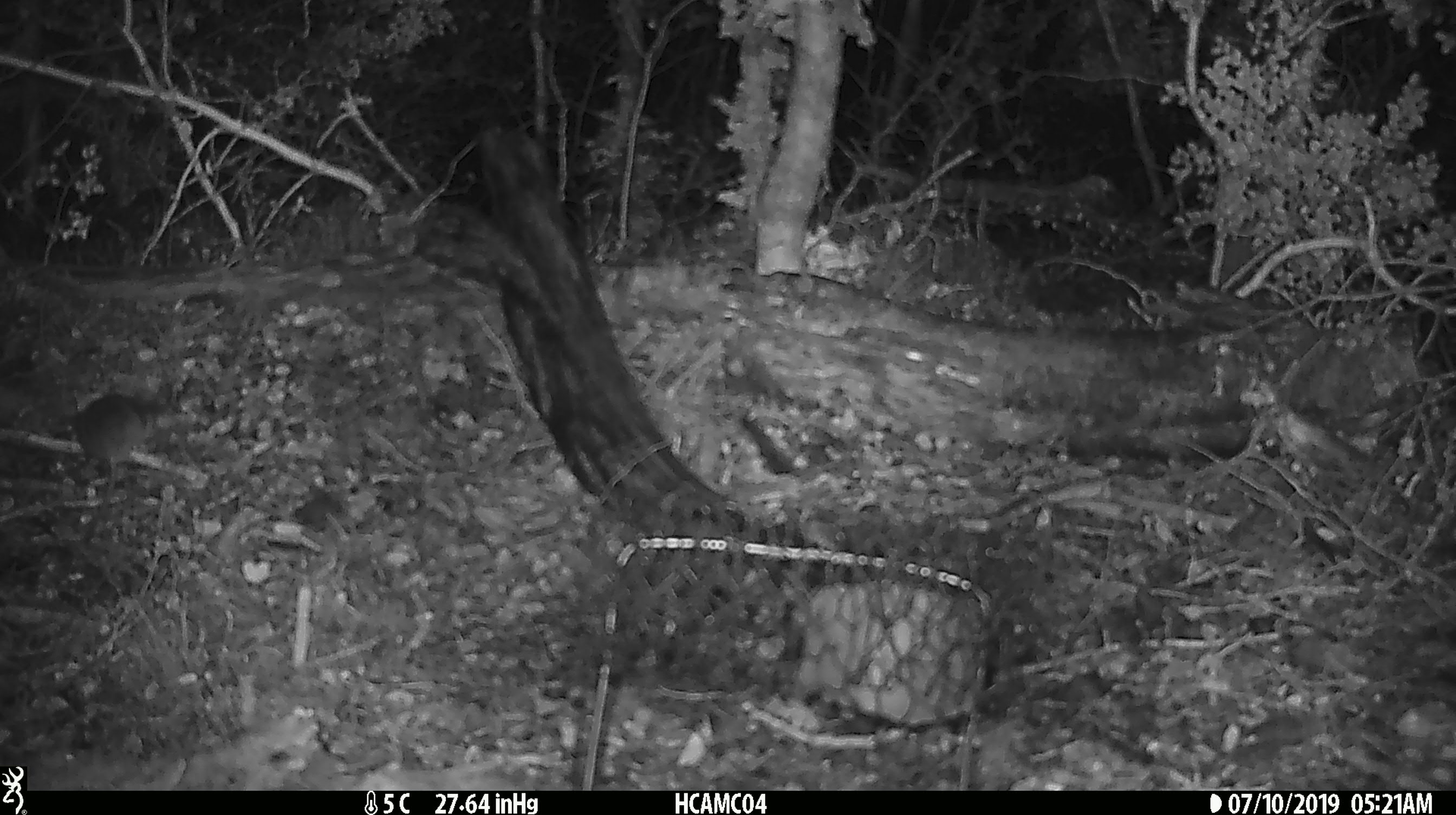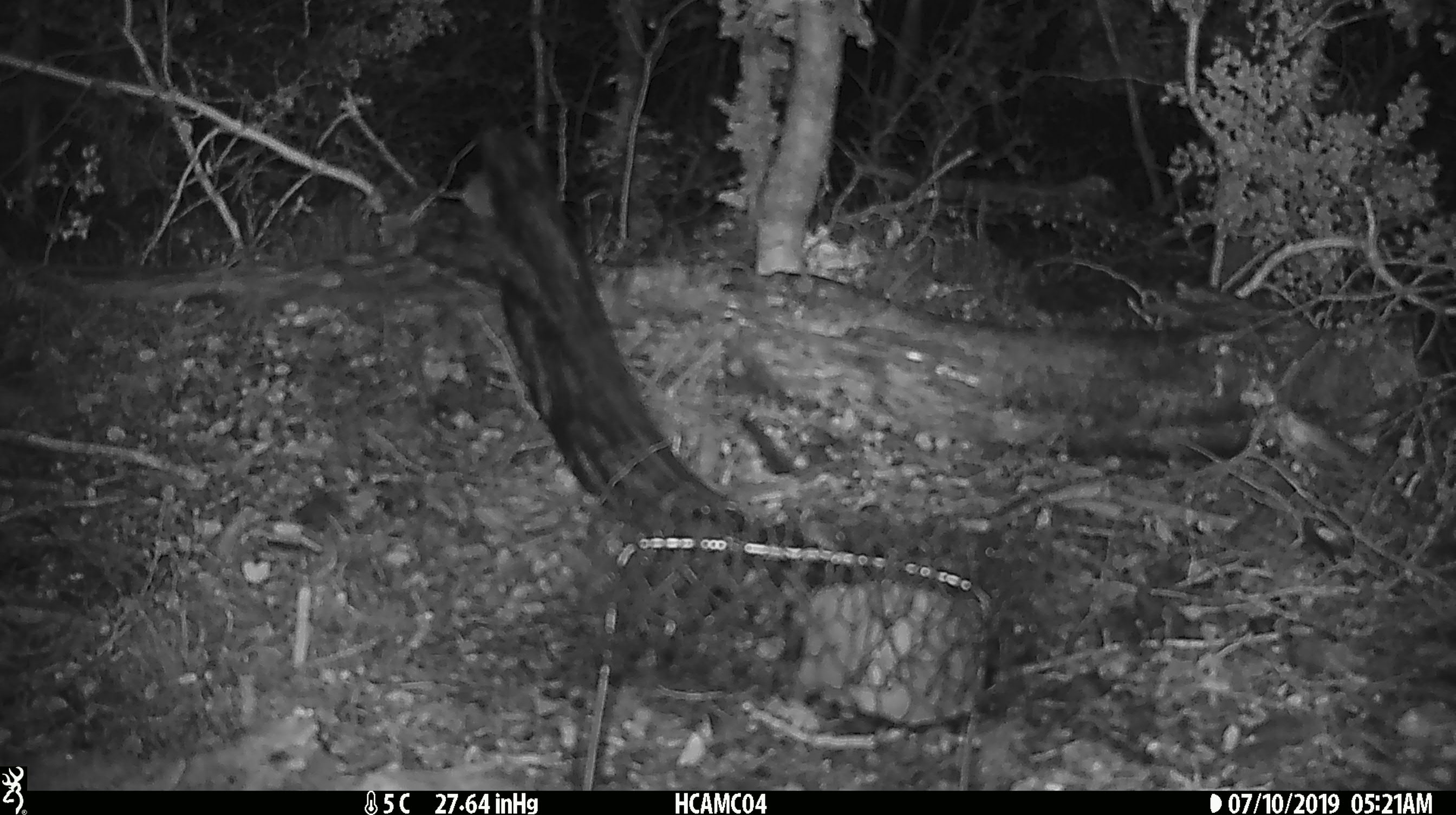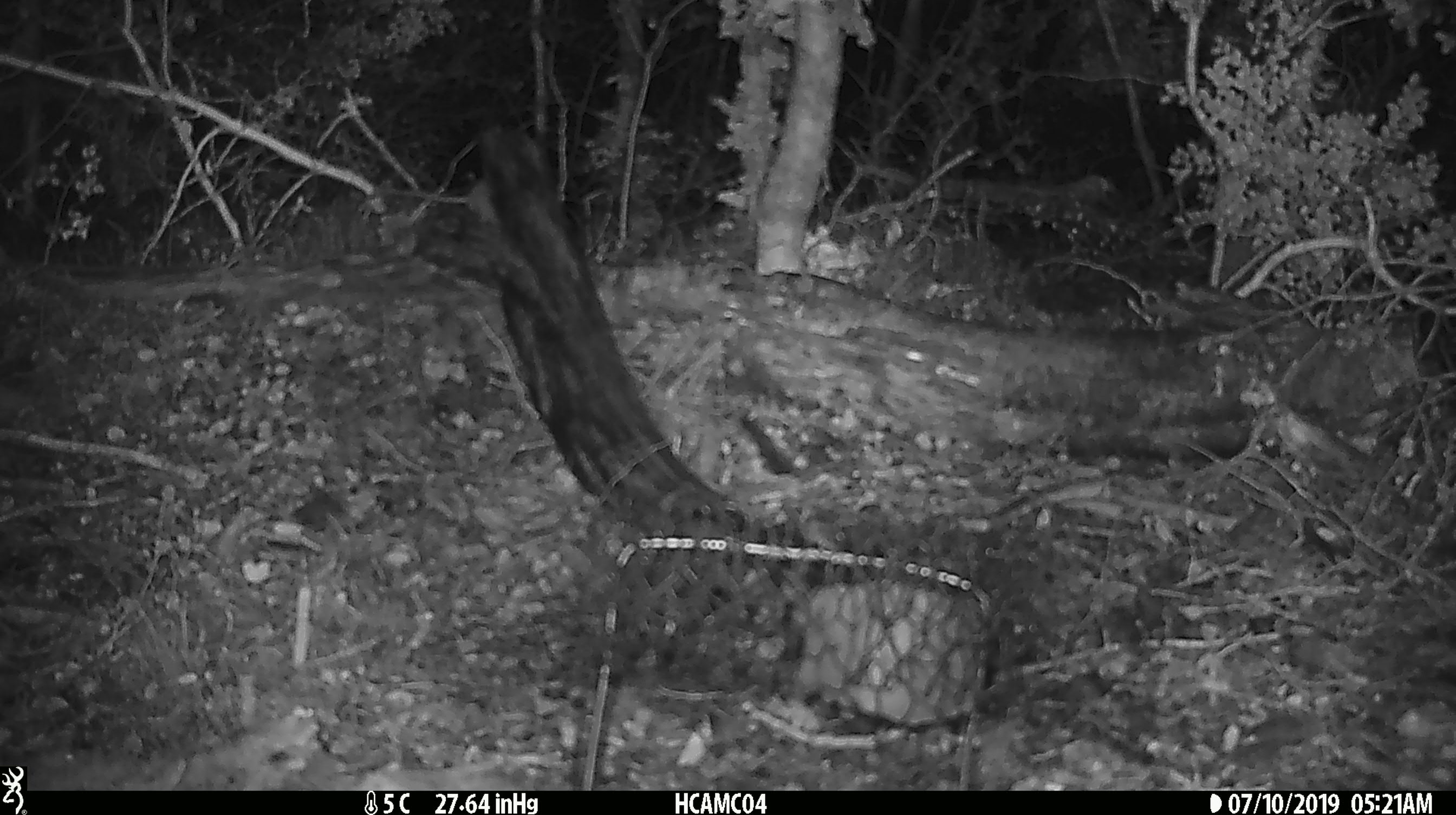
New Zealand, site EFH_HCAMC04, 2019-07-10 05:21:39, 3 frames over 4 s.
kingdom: Animalia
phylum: Chordata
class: Mammalia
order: Rodentia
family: Muridae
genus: Mus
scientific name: Mus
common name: mouse